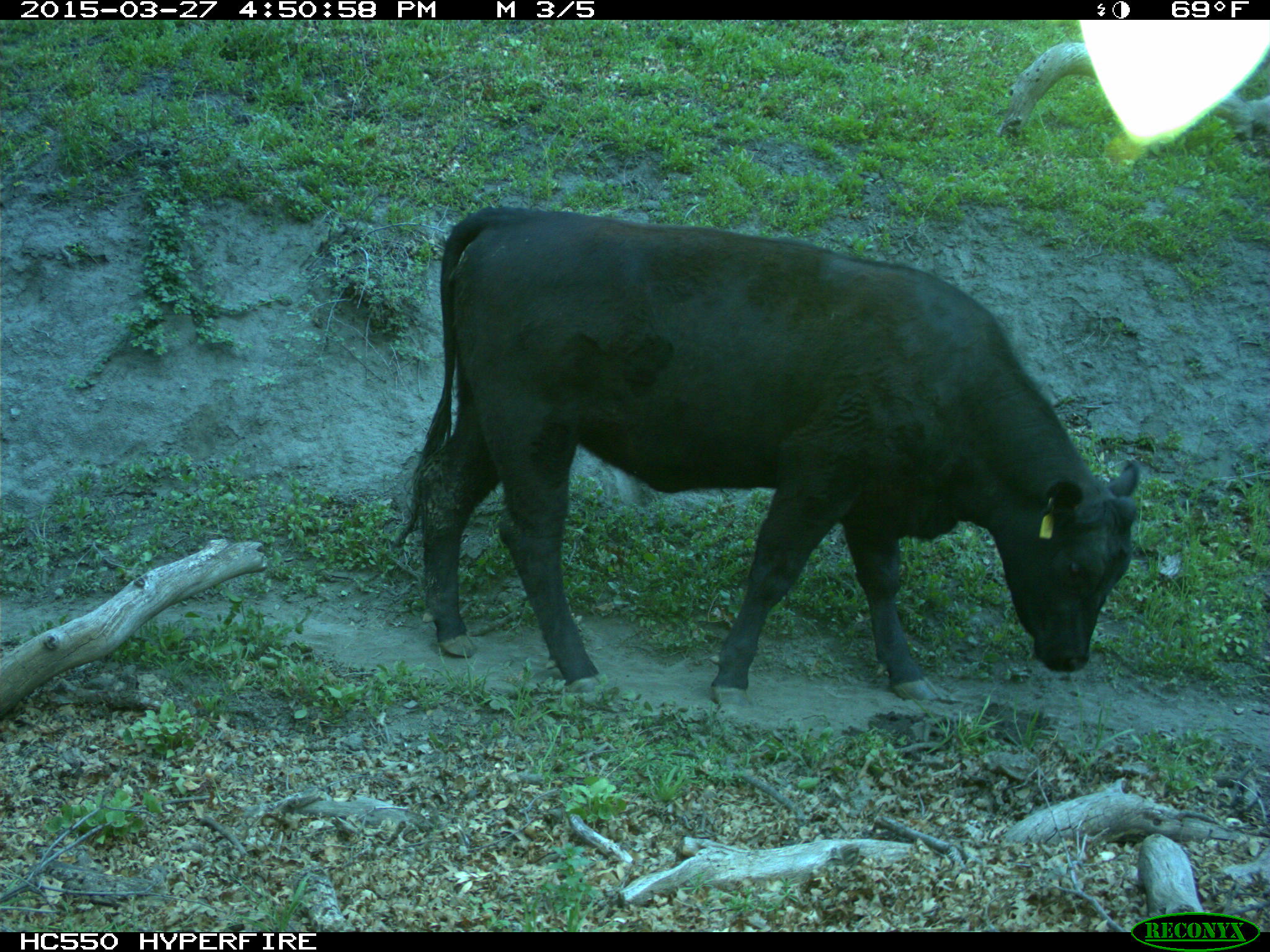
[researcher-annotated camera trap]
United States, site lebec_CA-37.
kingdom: Animalia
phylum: Chordata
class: Mammalia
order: Artiodactyla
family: Bovidae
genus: Bos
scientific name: Bos taurus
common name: domestic cow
Bos taurus (domestic cow).